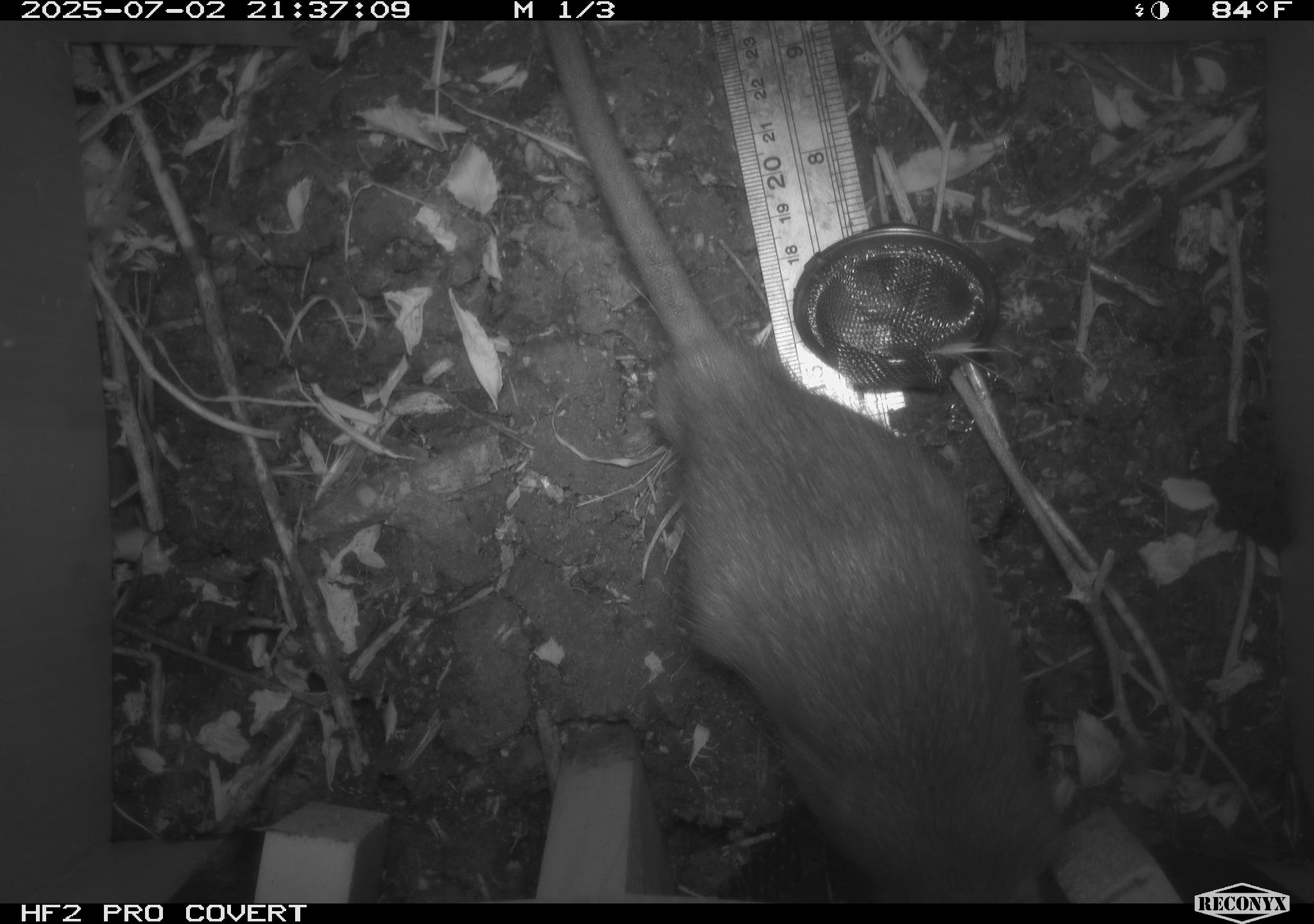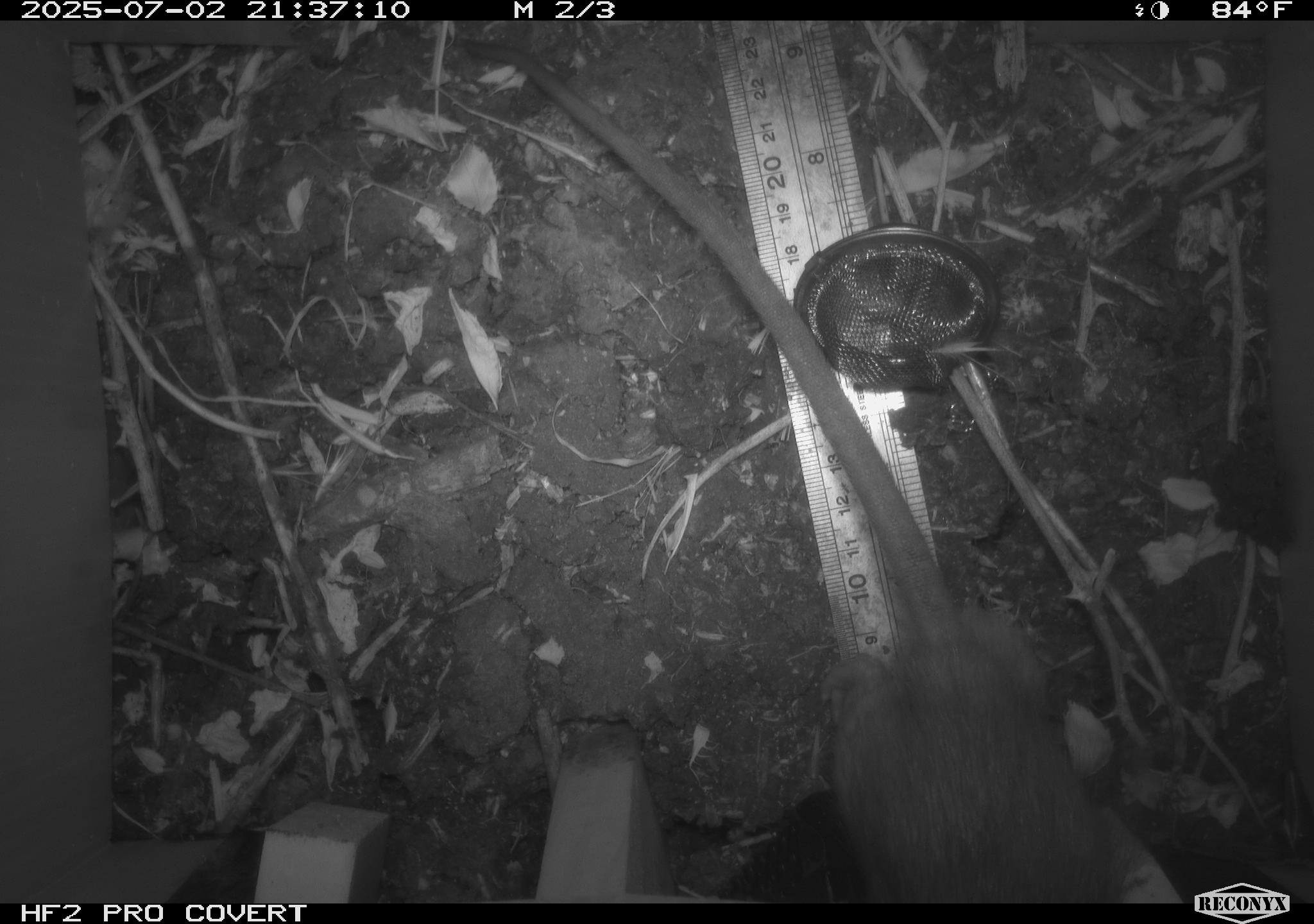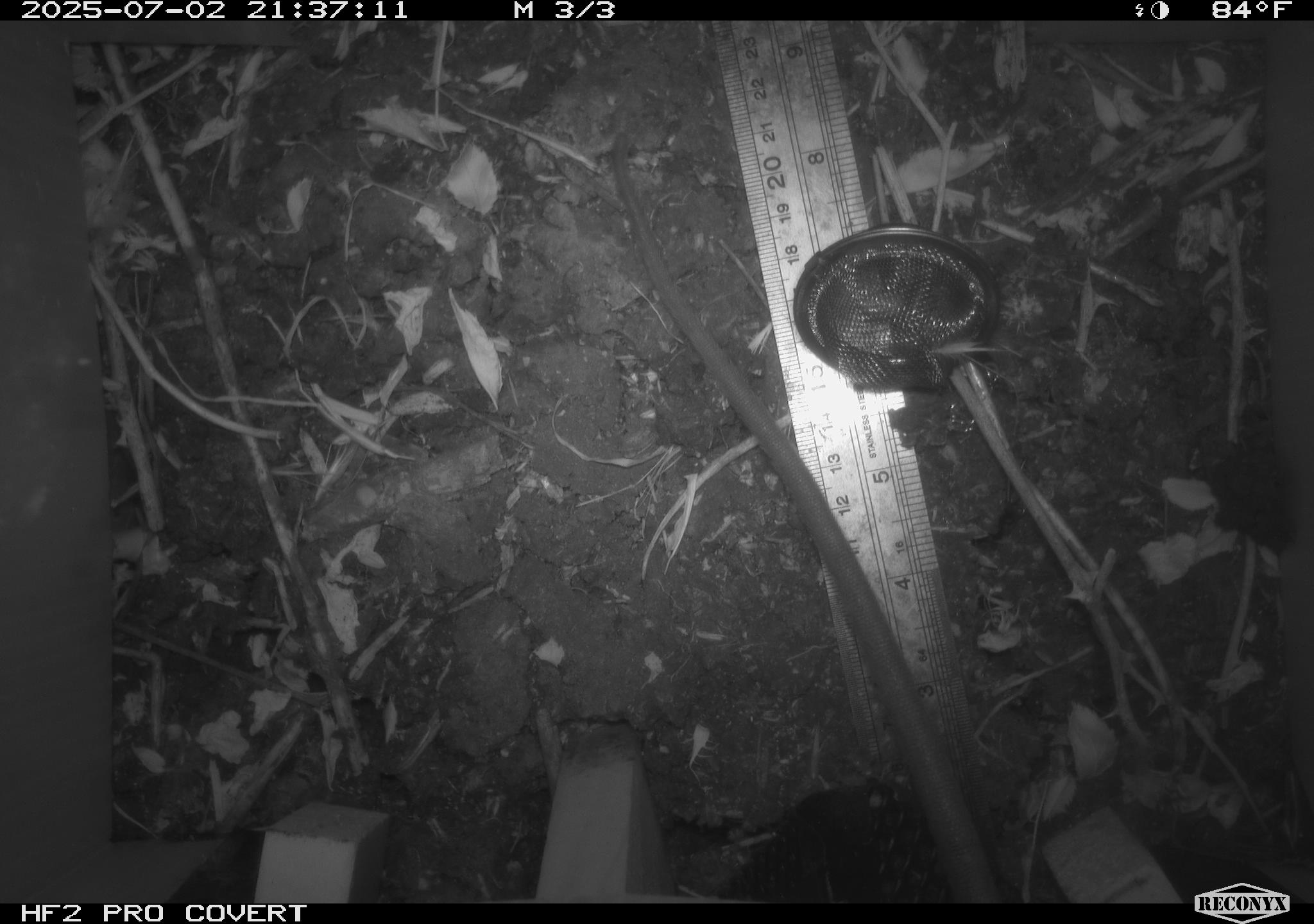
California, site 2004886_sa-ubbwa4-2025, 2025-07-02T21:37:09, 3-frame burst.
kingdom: Animalia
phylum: Chordata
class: Mammalia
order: Rodentia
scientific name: Rodentia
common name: rodent